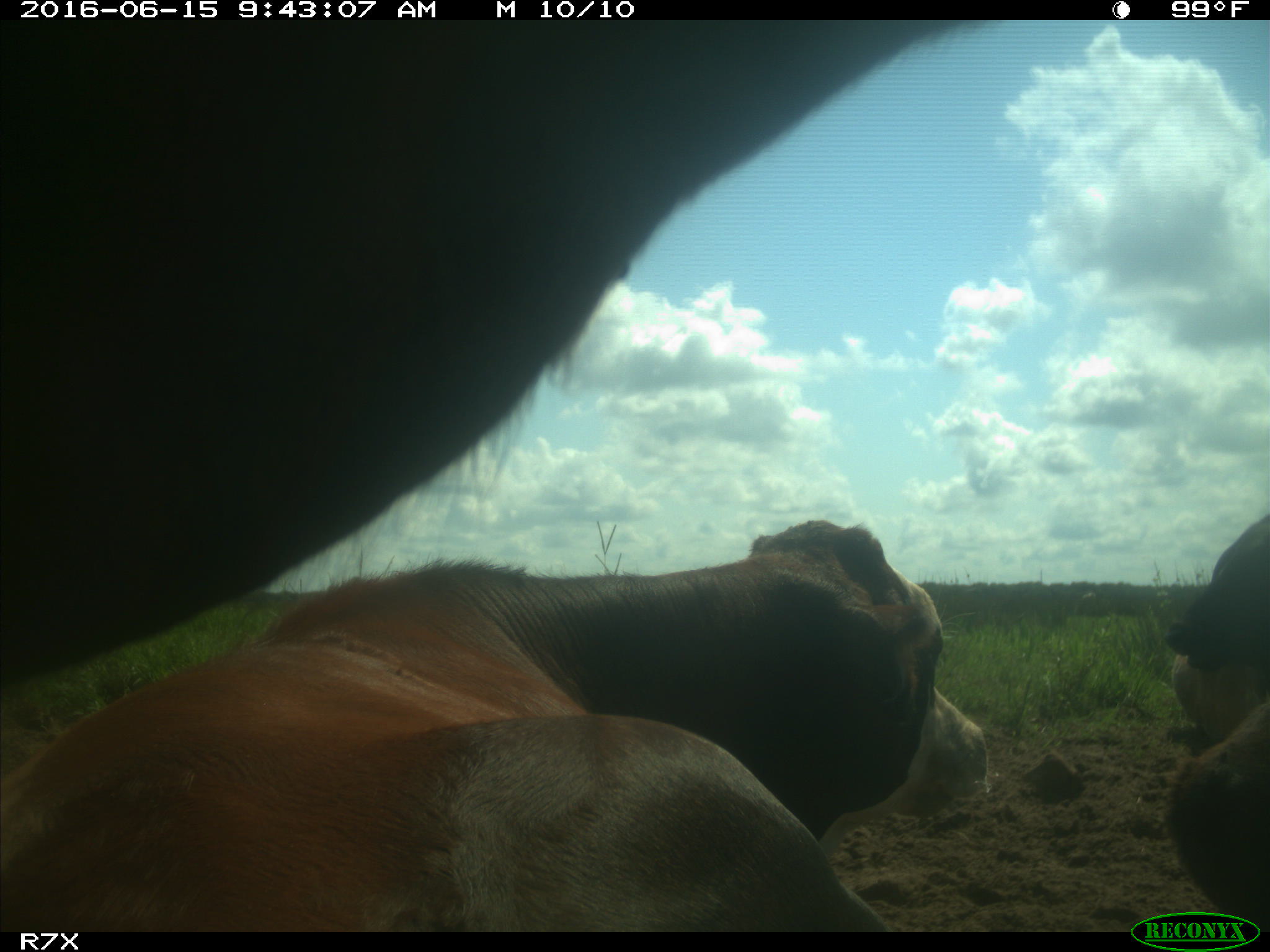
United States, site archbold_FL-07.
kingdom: Animalia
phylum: Chordata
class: Mammalia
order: Artiodactyla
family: Bovidae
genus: Bos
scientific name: Bos taurus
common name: domestic cow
Bos taurus (domestic cow).